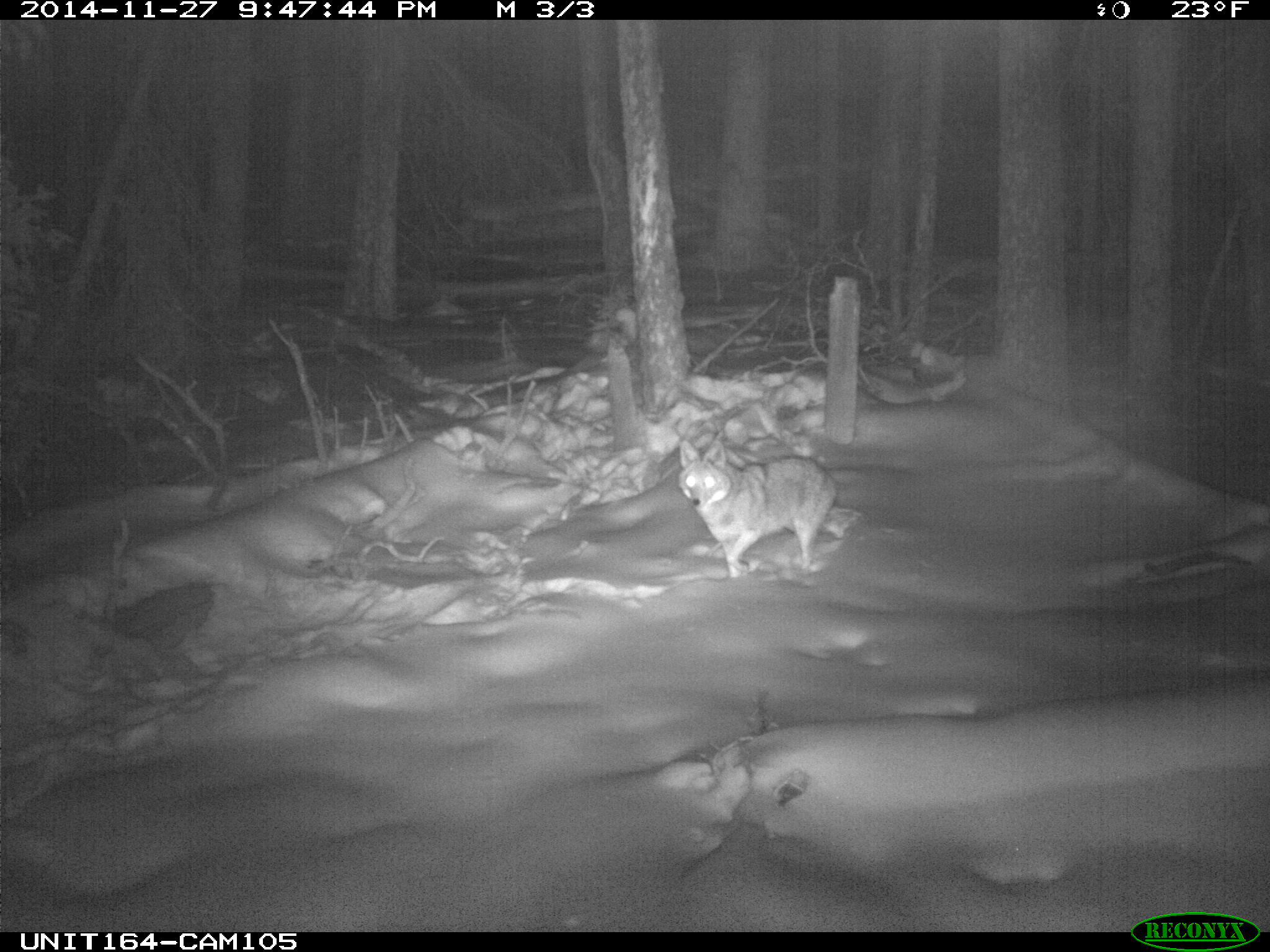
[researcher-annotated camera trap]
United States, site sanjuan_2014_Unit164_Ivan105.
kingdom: Animalia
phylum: Chordata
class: Mammalia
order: Carnivora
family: Canidae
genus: Canis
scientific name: Canis latrans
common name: coyote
Canis latrans (coyote).